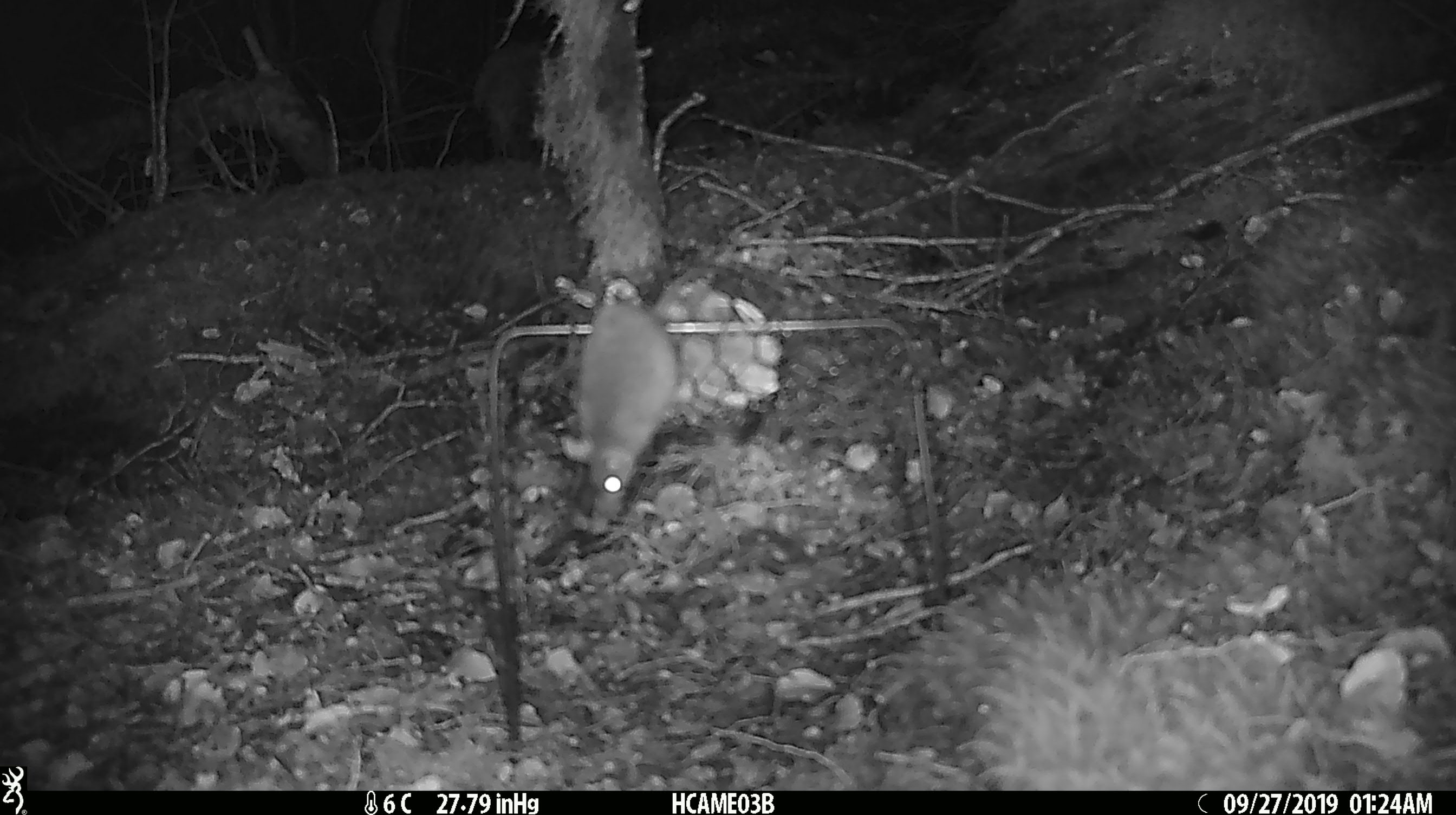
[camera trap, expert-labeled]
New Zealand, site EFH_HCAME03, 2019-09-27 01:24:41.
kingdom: Animalia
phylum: Chordata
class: Mammalia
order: Rodentia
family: Muridae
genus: Mus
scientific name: Mus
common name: mouse